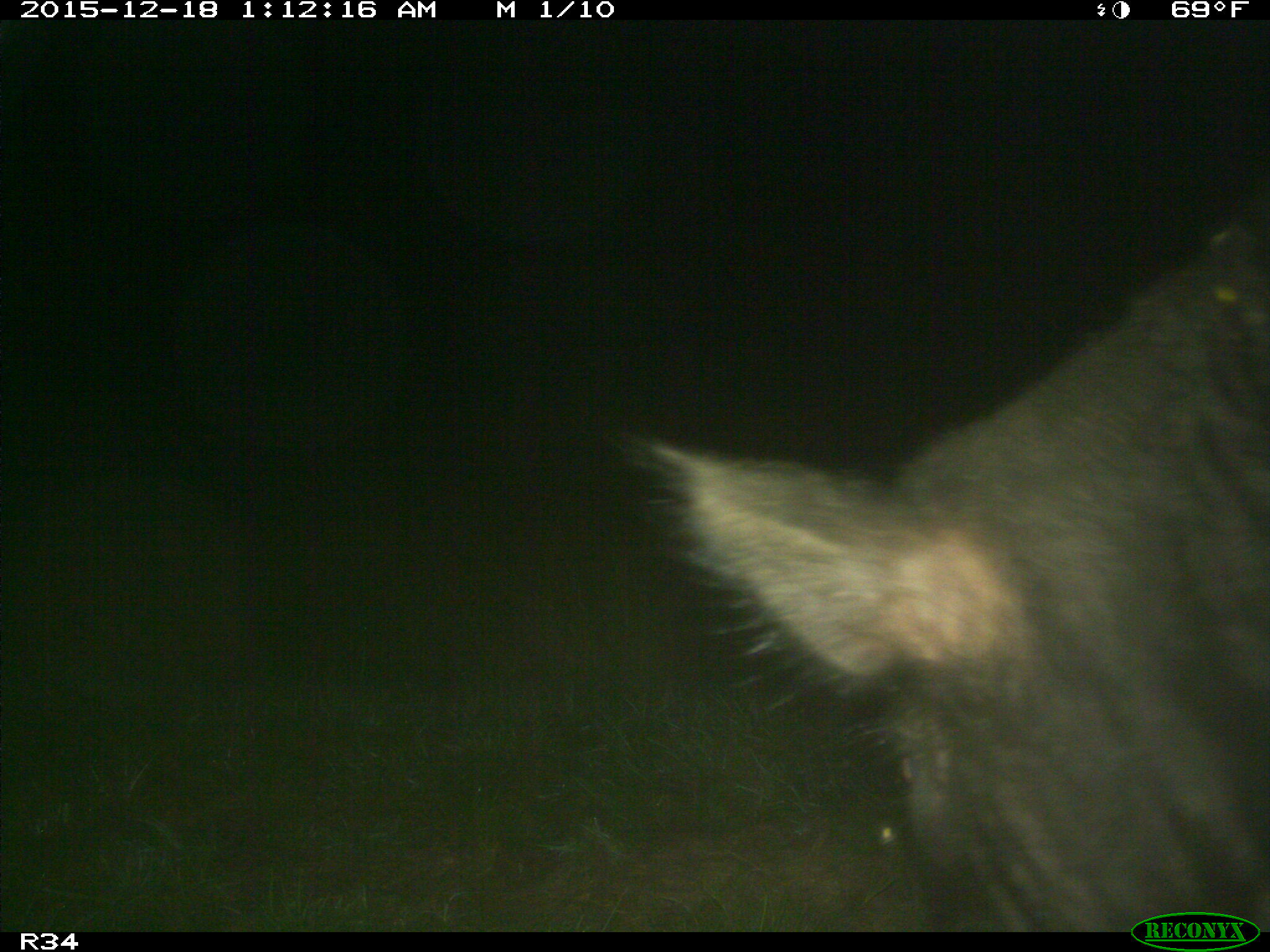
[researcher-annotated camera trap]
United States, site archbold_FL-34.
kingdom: Animalia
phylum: Chordata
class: Mammalia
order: Artiodactyla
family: Suidae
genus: Sus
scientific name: Sus scrofa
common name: wild boar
Sus scrofa (wild boar).